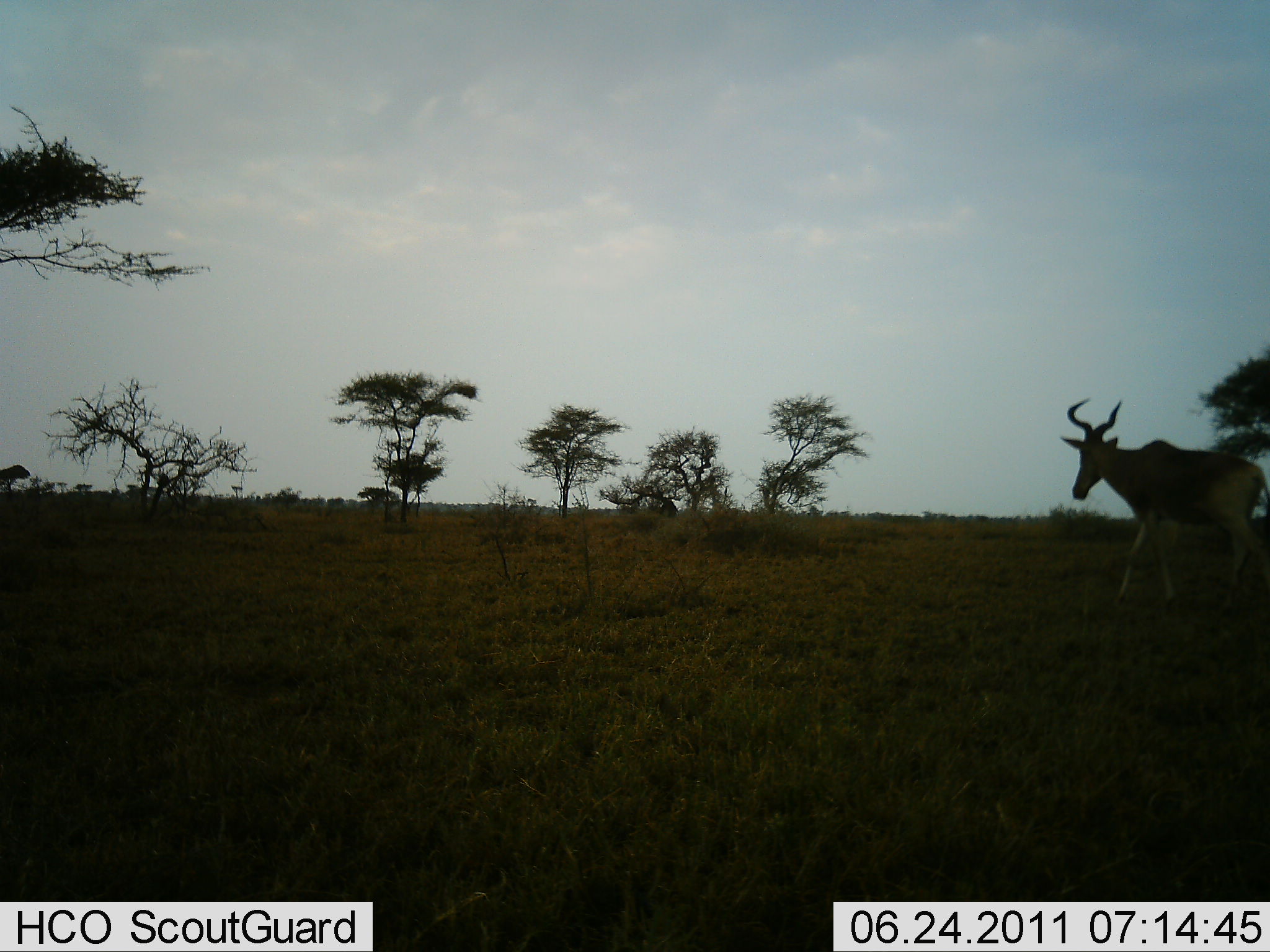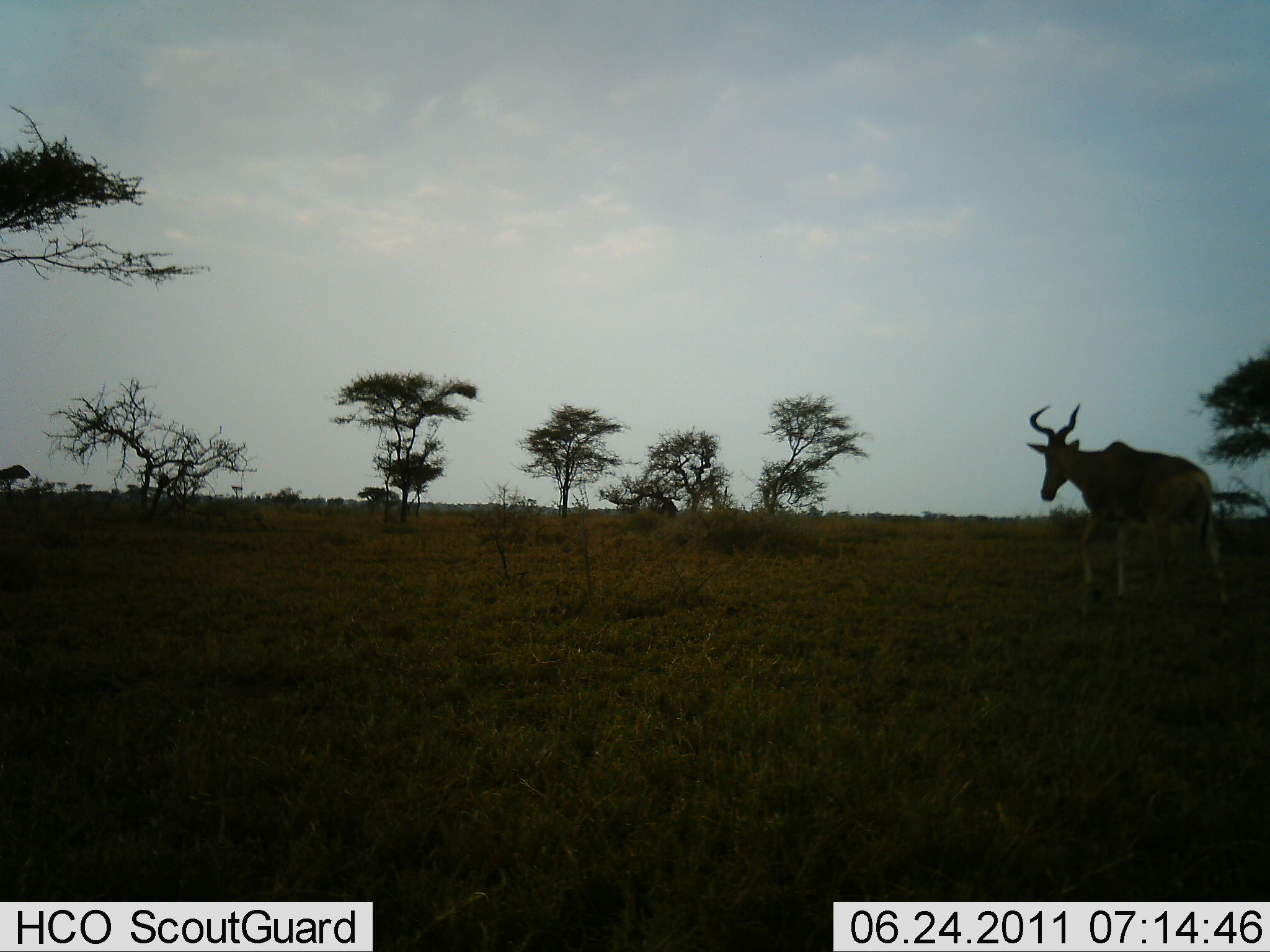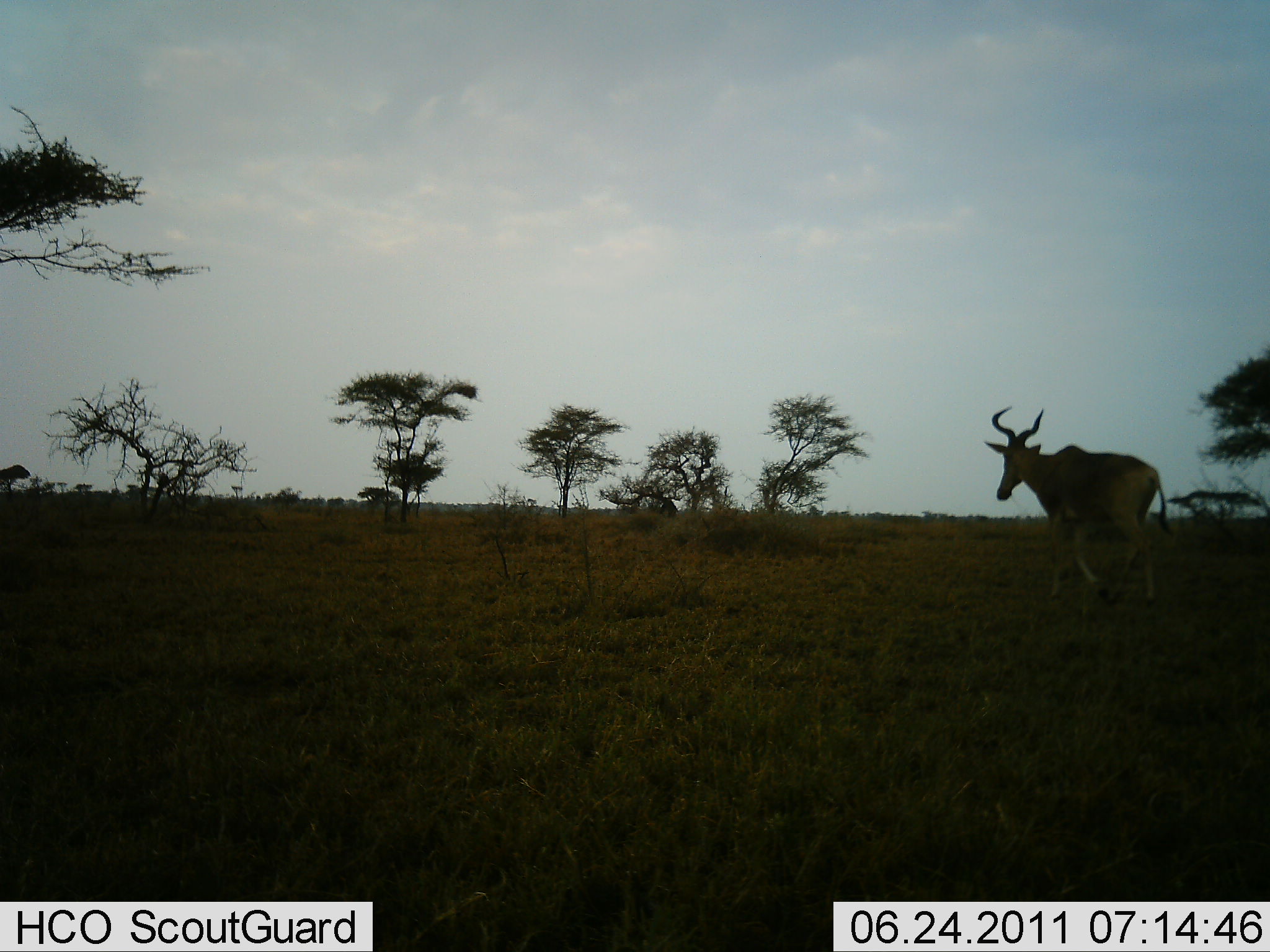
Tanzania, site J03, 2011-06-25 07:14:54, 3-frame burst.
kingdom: Animalia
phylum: Chordata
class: Mammalia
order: Artiodactyla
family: Bovidae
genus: Alcelaphus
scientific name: Alcelaphus buselaphus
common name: hartebeest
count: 1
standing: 10%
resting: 0%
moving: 90%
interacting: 0%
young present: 0%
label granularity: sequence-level